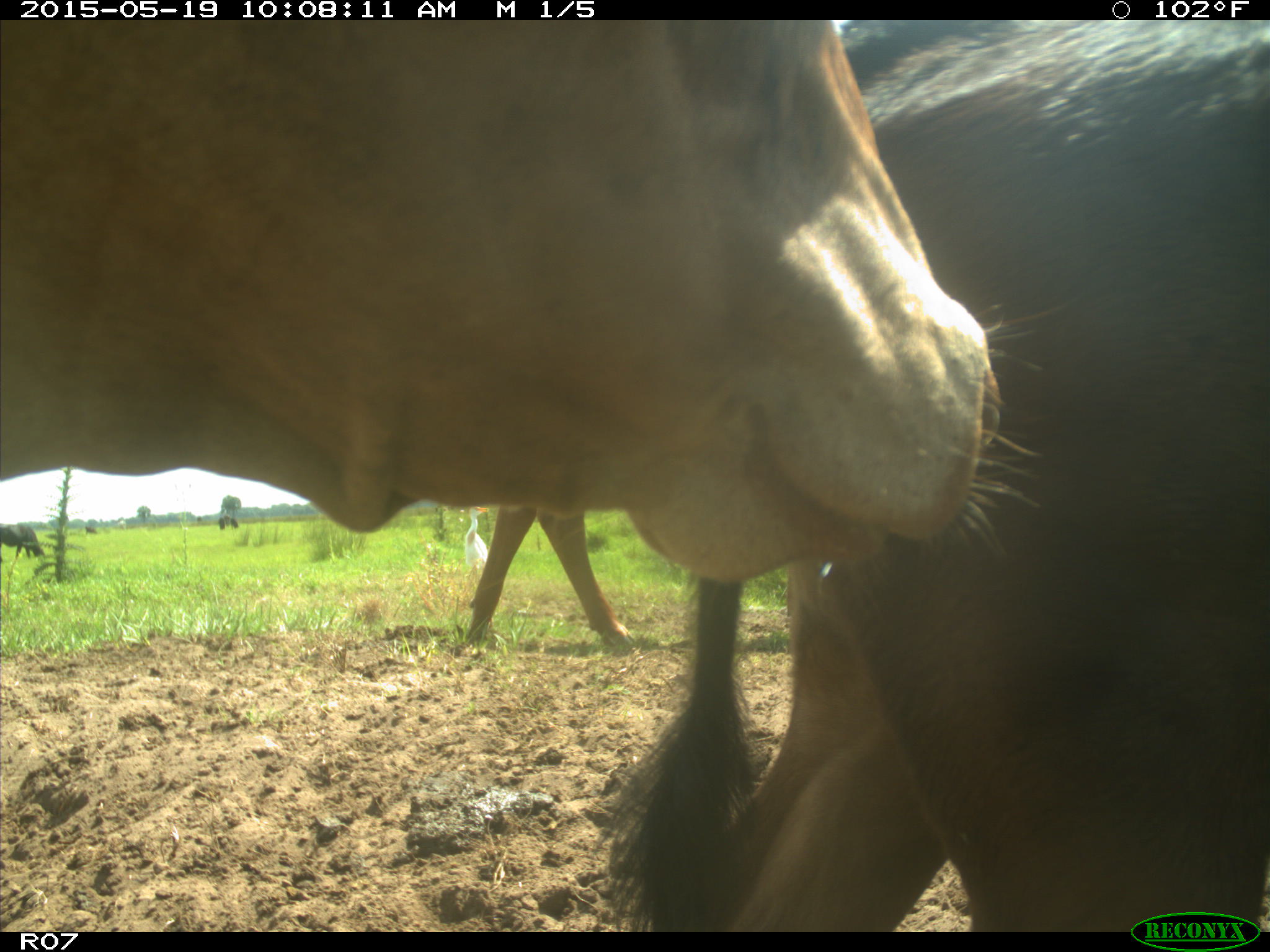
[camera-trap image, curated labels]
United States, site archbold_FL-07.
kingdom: Animalia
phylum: Chordata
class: Mammalia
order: Artiodactyla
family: Bovidae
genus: Bos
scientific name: Bos taurus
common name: domestic cow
Bos taurus (domestic cow).